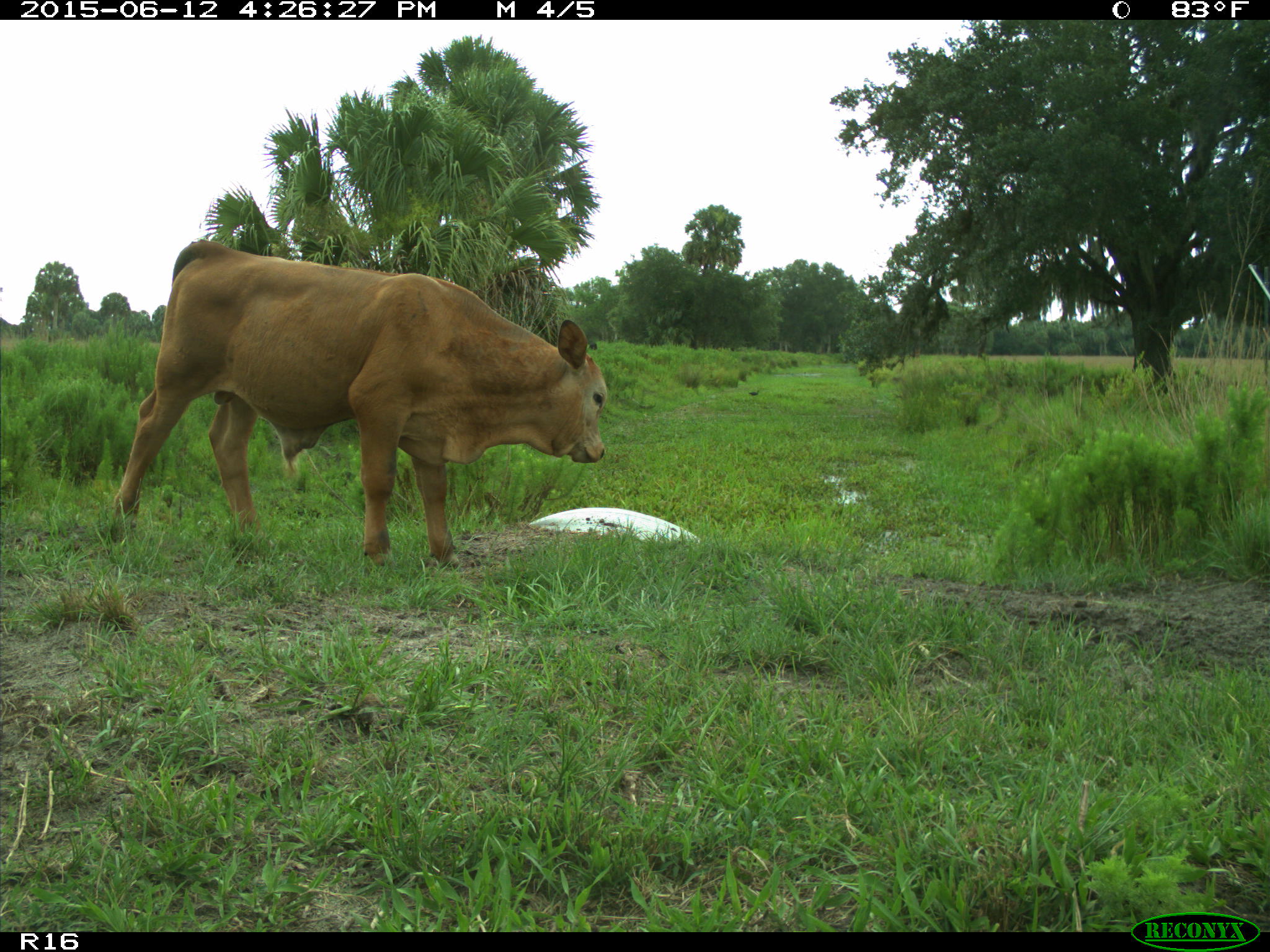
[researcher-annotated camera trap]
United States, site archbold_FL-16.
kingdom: Animalia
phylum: Chordata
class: Mammalia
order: Artiodactyla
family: Bovidae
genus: Bos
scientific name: Bos taurus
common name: domestic cow